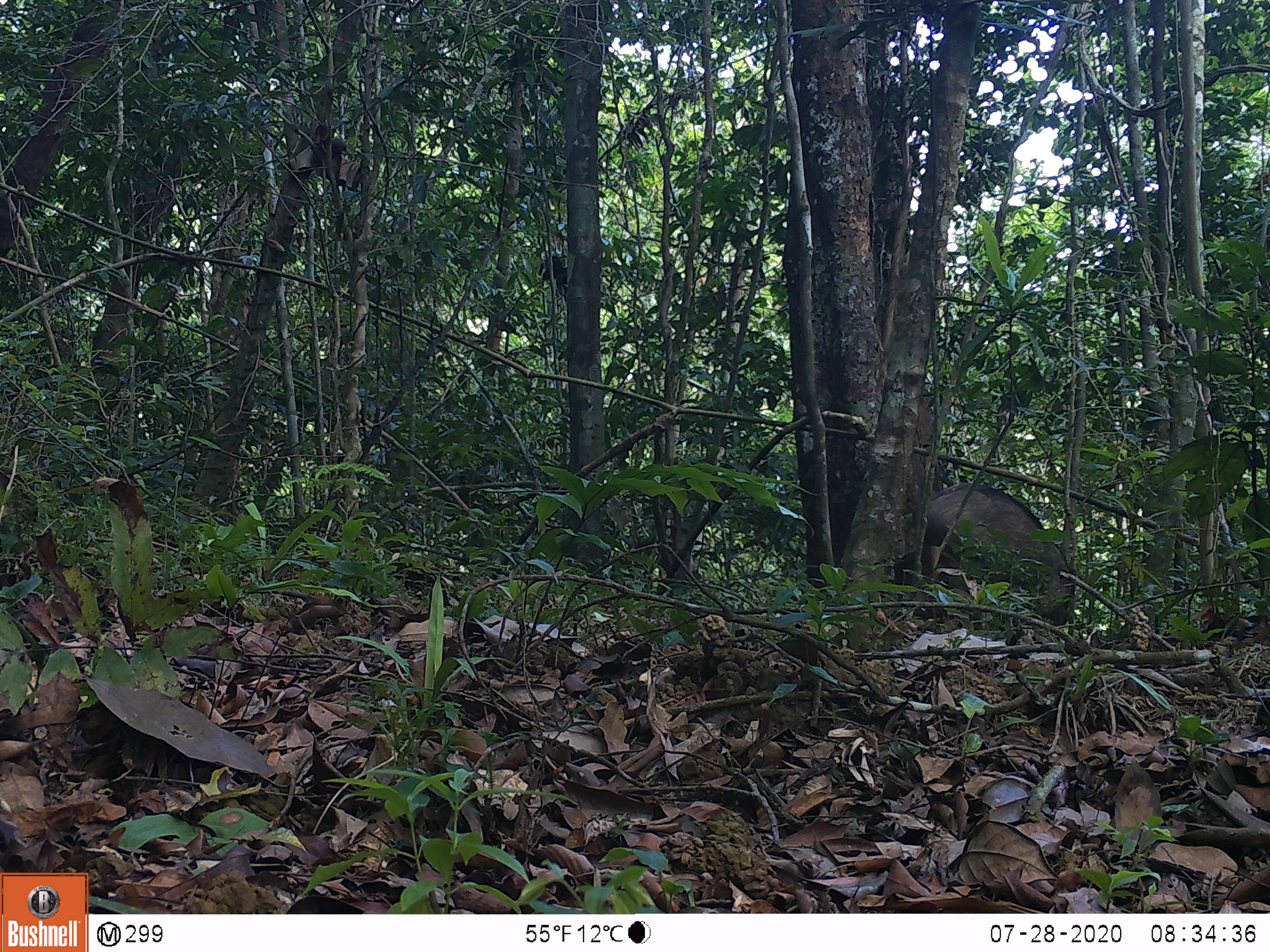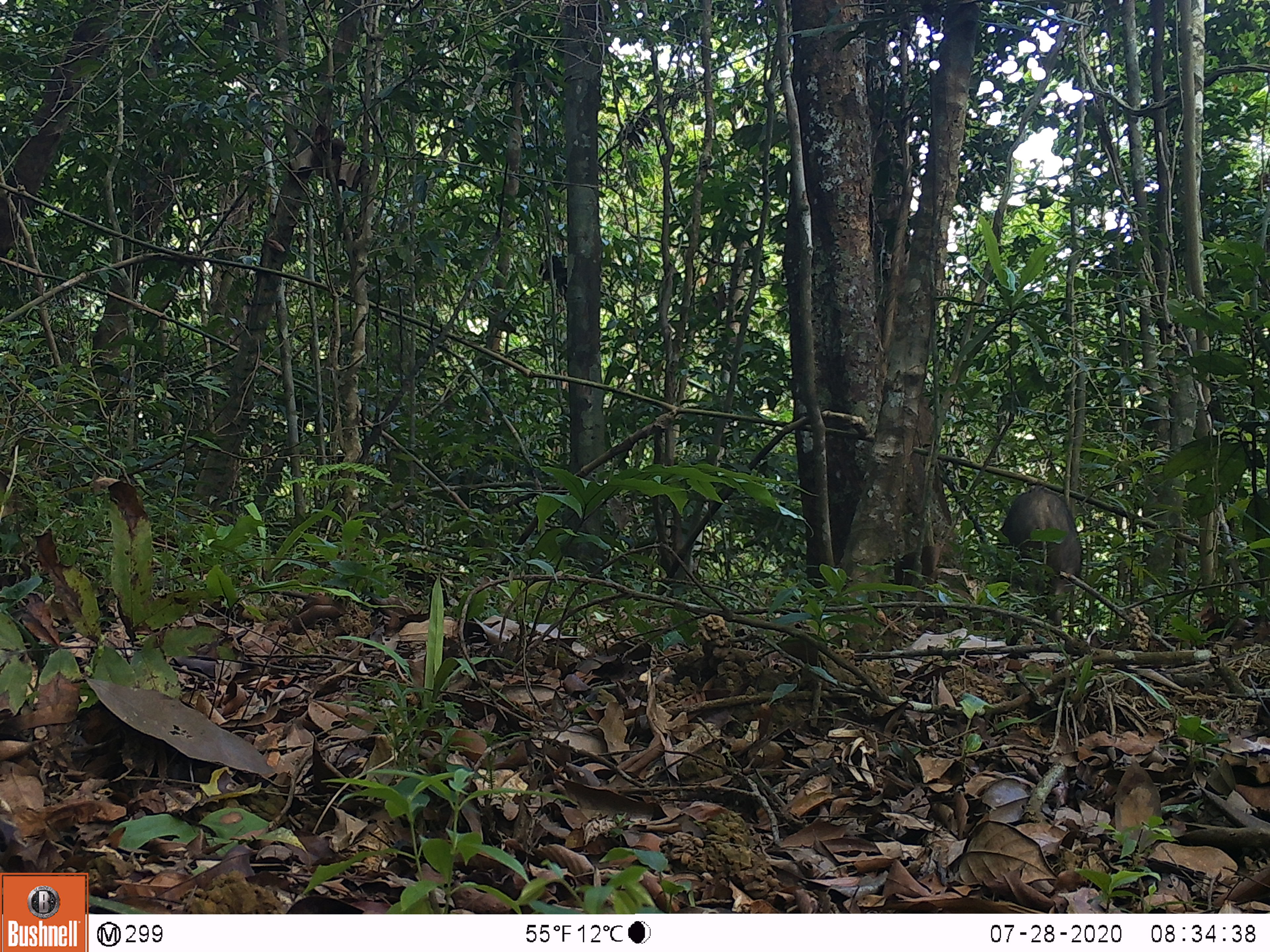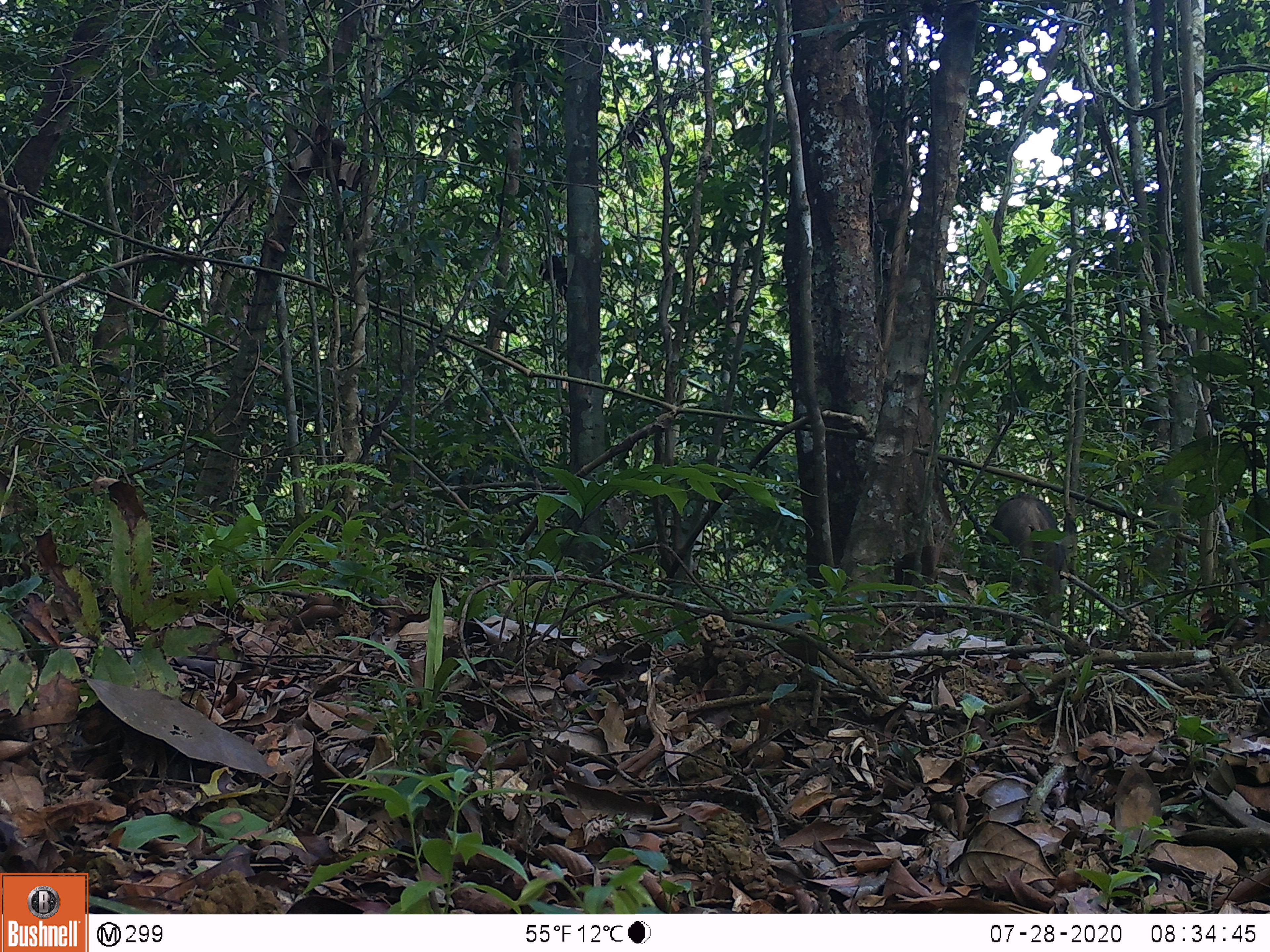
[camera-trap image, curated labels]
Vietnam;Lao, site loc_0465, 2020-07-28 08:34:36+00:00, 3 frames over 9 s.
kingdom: Animalia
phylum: Chordata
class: Mammalia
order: Artiodactyla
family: Suidae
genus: Sus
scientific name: Sus scrofa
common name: eurasian wild pig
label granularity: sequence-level